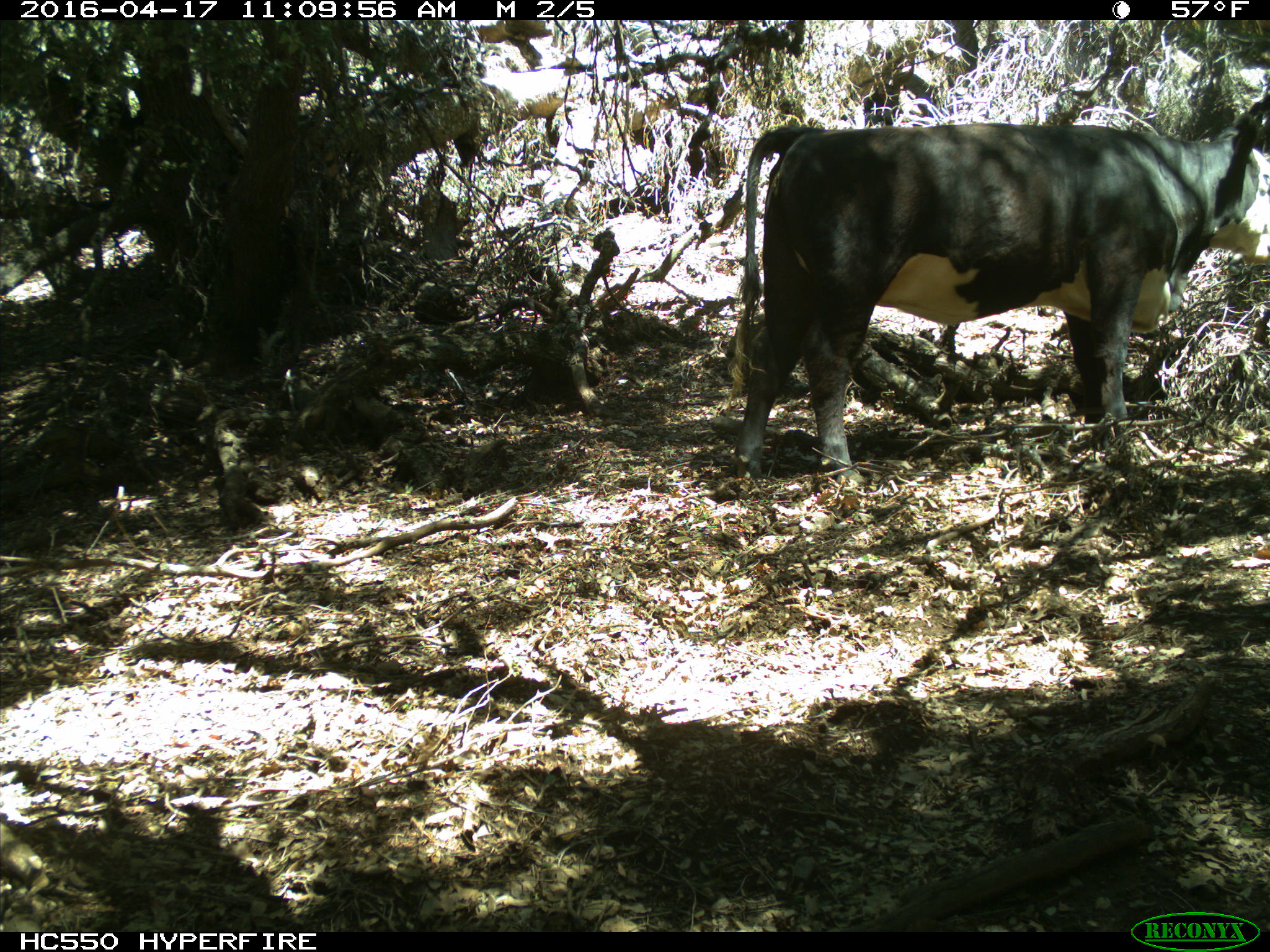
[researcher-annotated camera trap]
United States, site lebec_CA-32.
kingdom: Animalia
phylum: Chordata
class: Mammalia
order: Artiodactyla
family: Bovidae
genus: Bos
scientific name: Bos taurus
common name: domestic cow